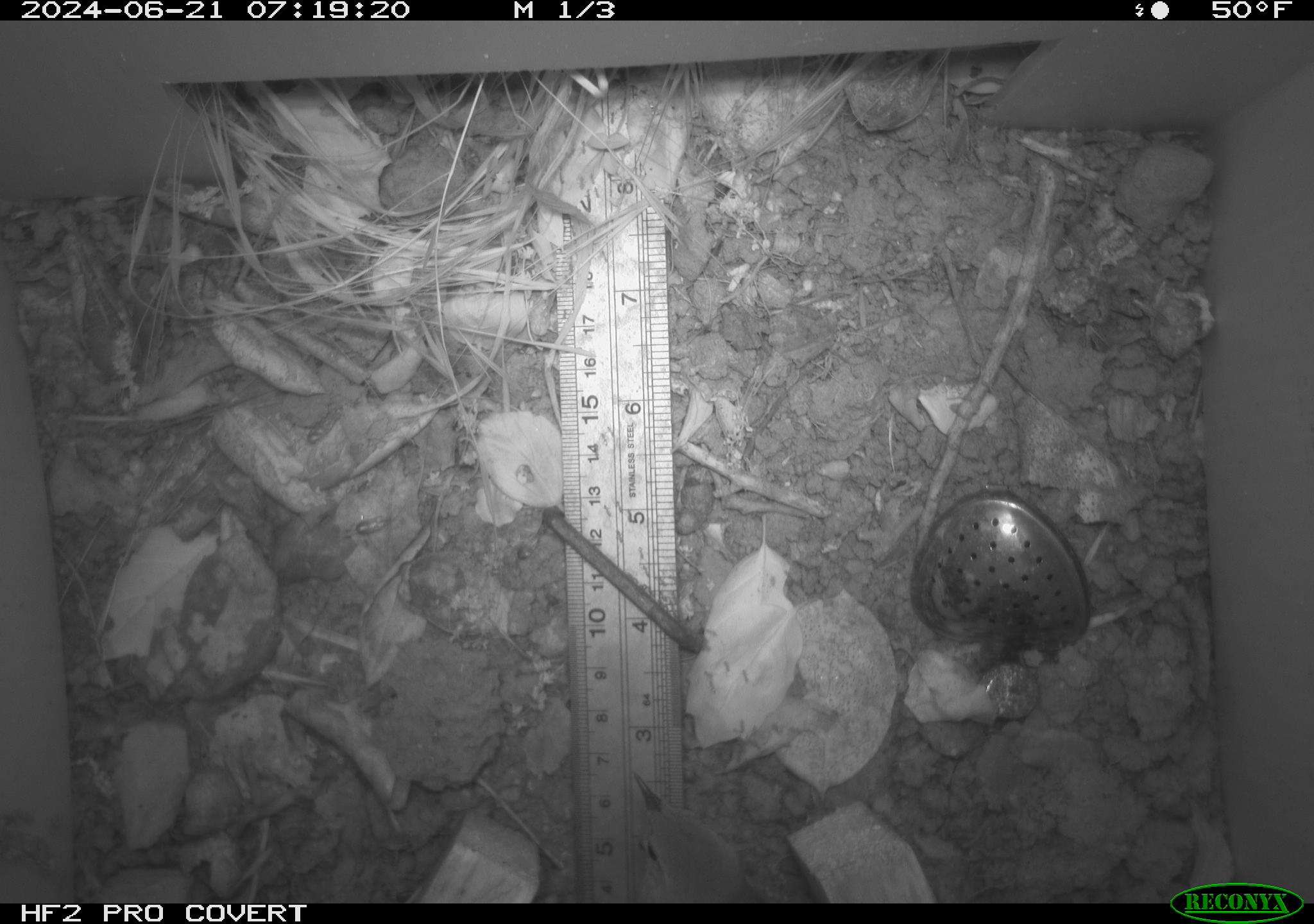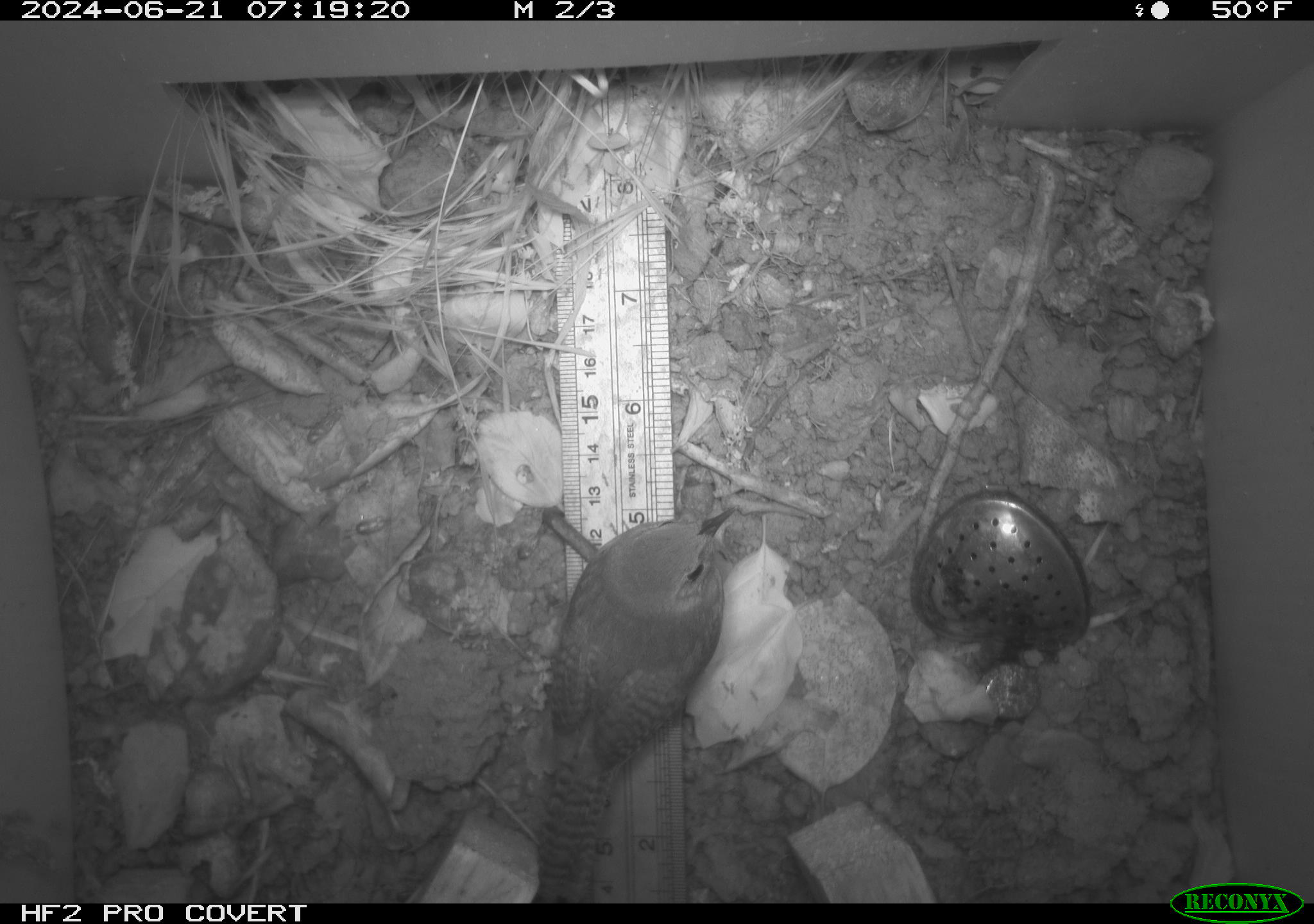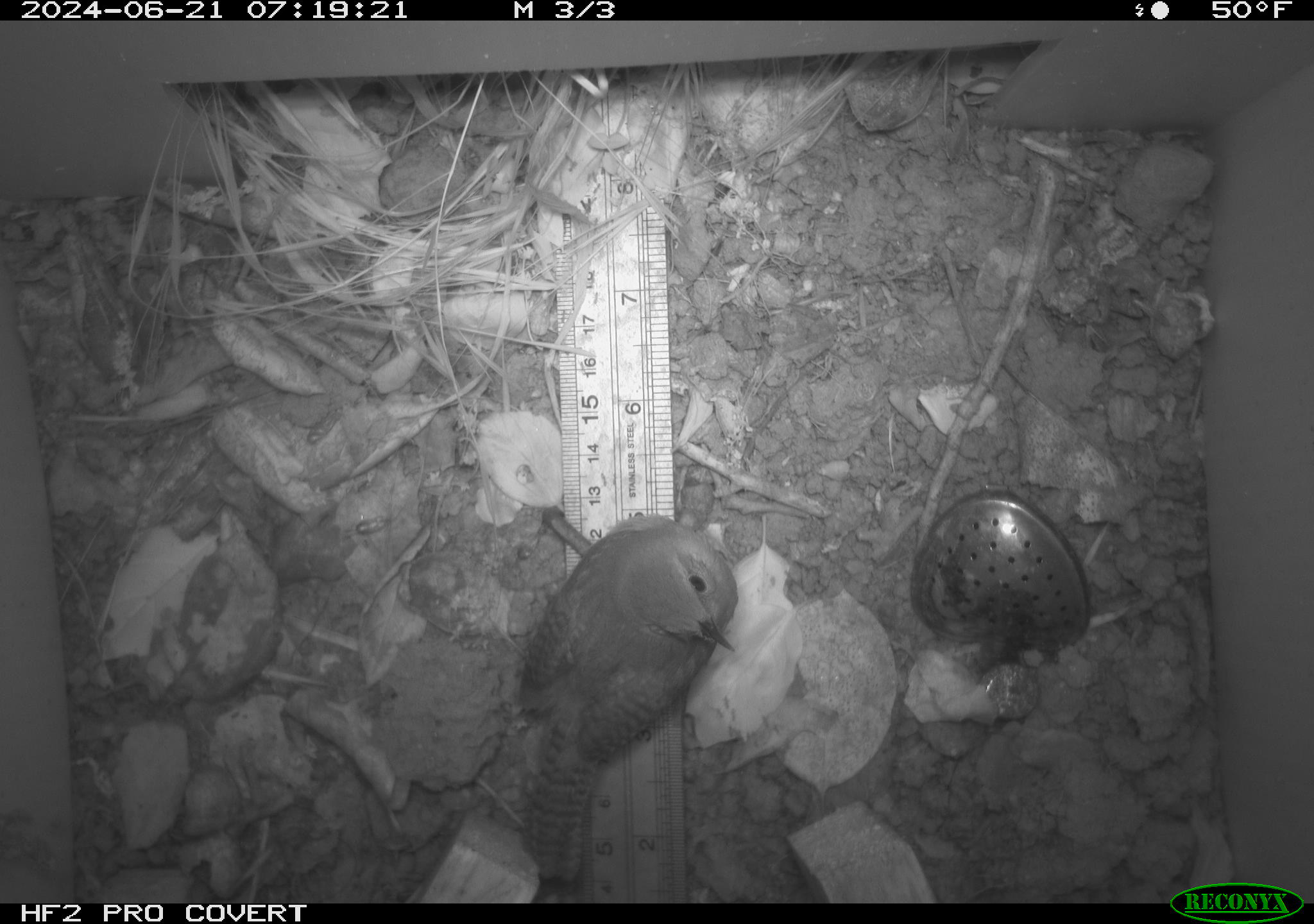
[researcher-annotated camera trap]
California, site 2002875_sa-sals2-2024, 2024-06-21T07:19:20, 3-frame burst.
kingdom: Animalia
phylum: Chordata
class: Aves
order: Passeriformes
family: Troglodytidae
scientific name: Troglodytidae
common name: wren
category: troglodytidae family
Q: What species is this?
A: Troglodytidae family (wren) (Troglodytidae).